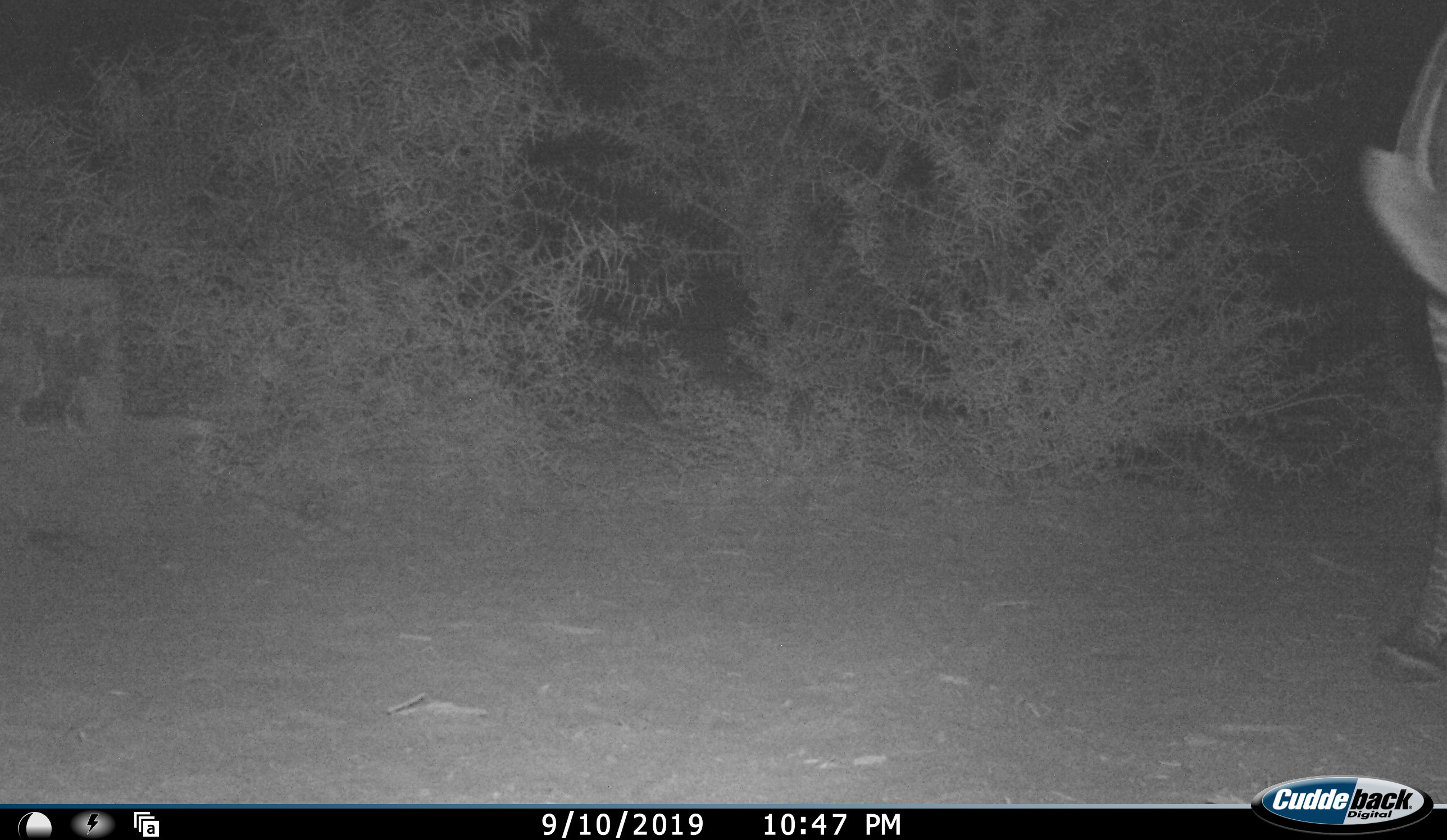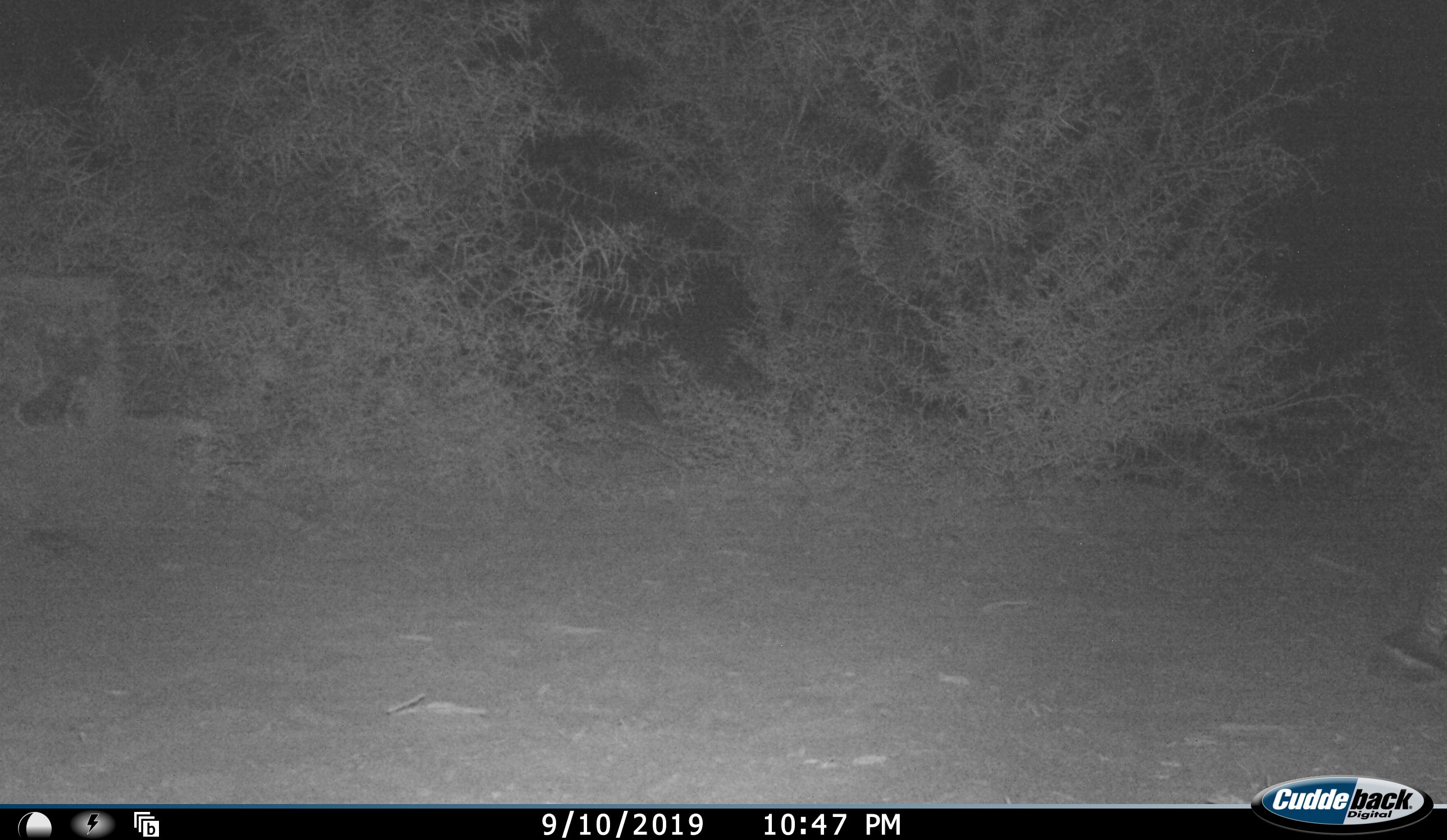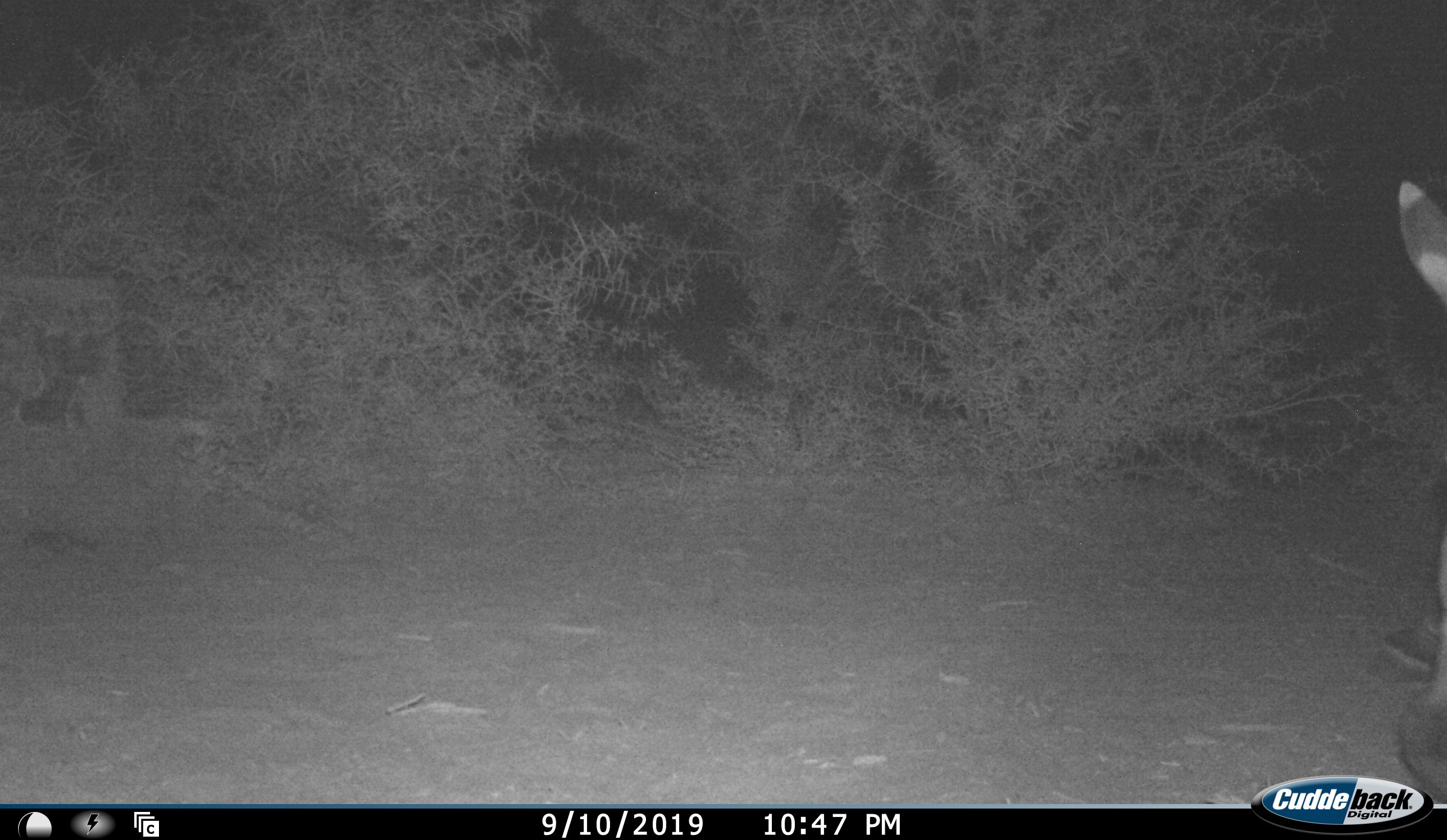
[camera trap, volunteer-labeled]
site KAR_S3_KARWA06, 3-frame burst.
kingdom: Animalia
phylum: Chordata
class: Mammalia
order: Perissodactyla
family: Equidae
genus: Equus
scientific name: Equus zebra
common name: mountain zebra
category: zebramountain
Zebramountain (mountain zebra) (Equus zebra), count 1. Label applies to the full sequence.